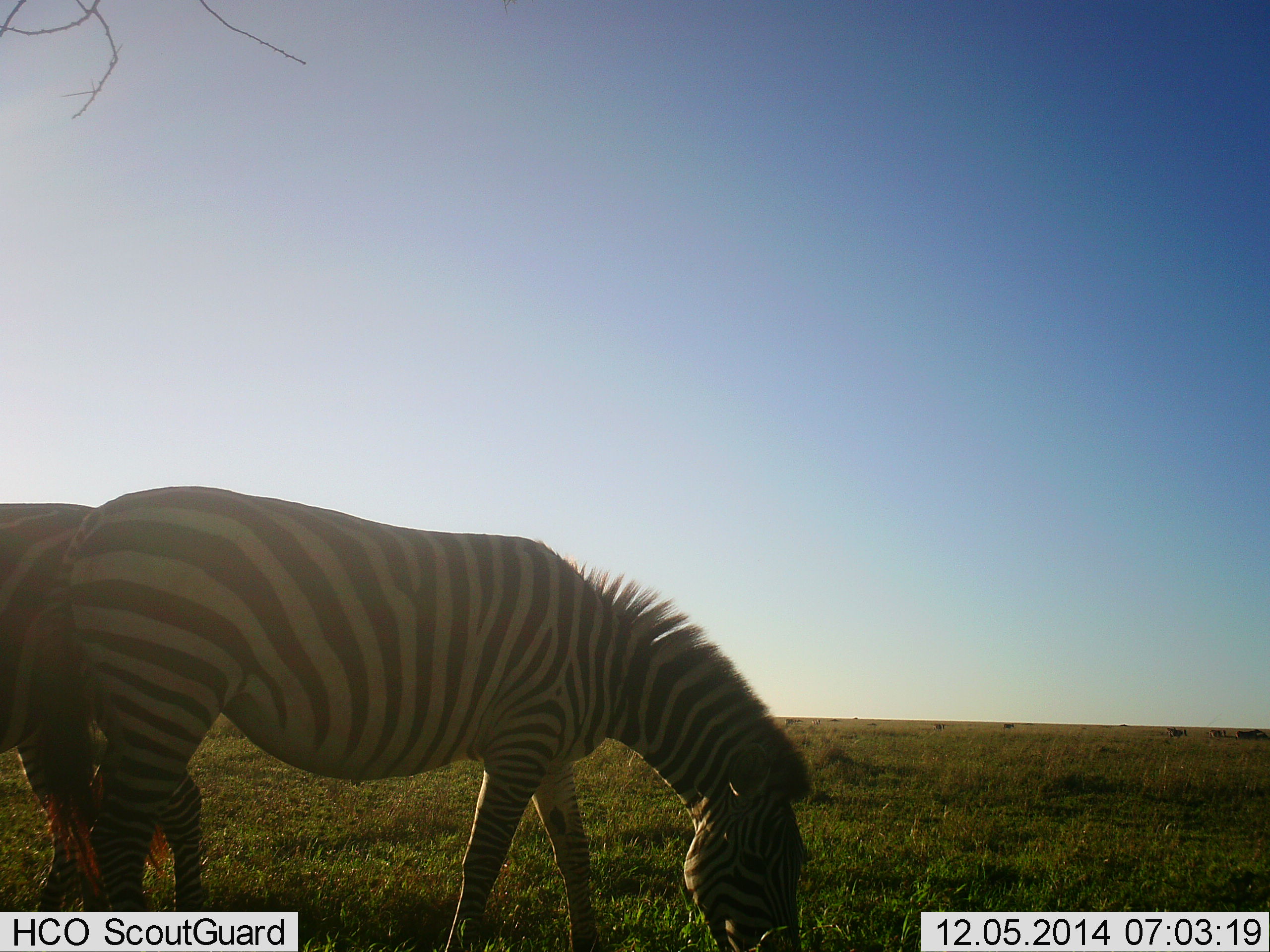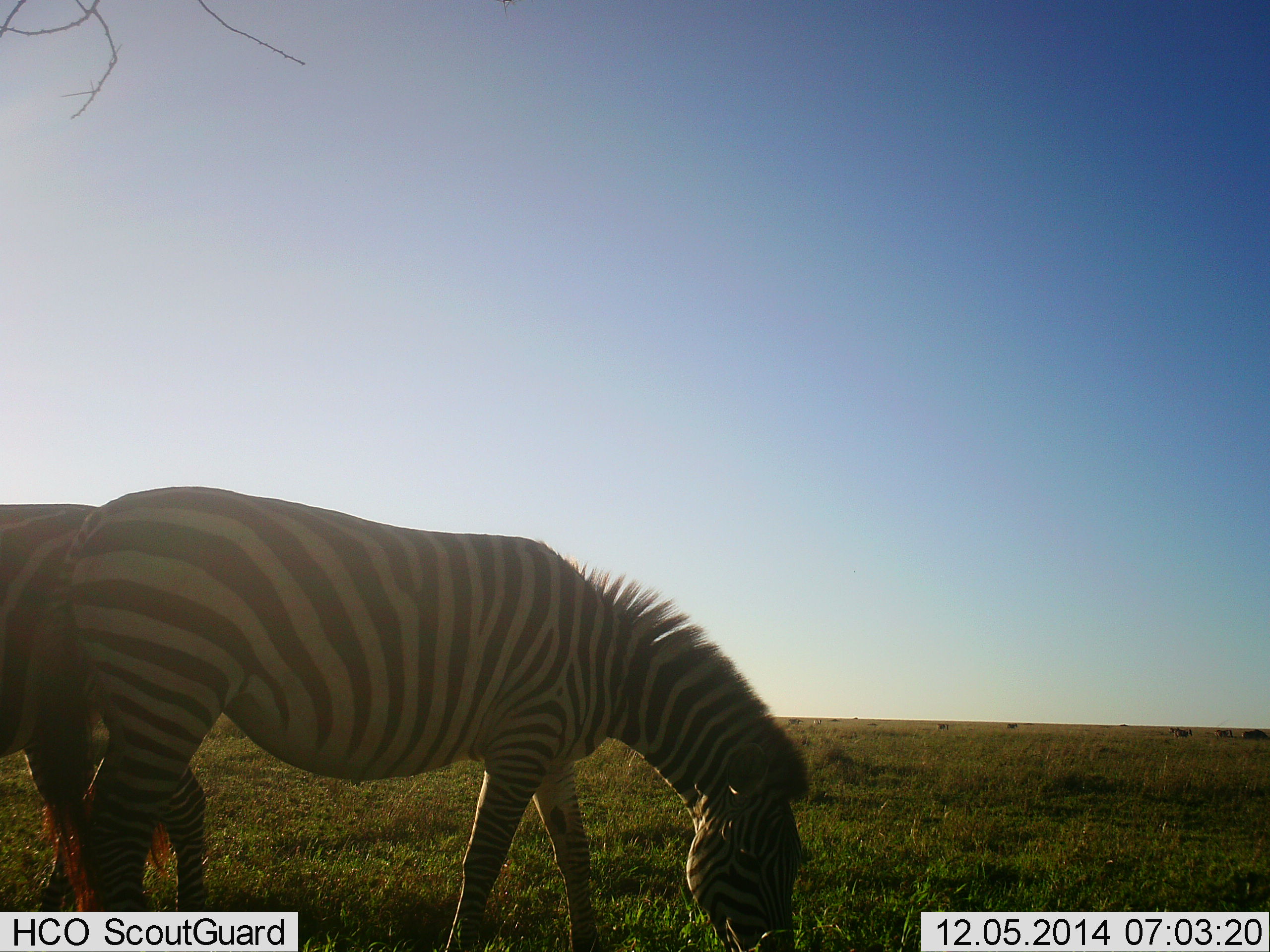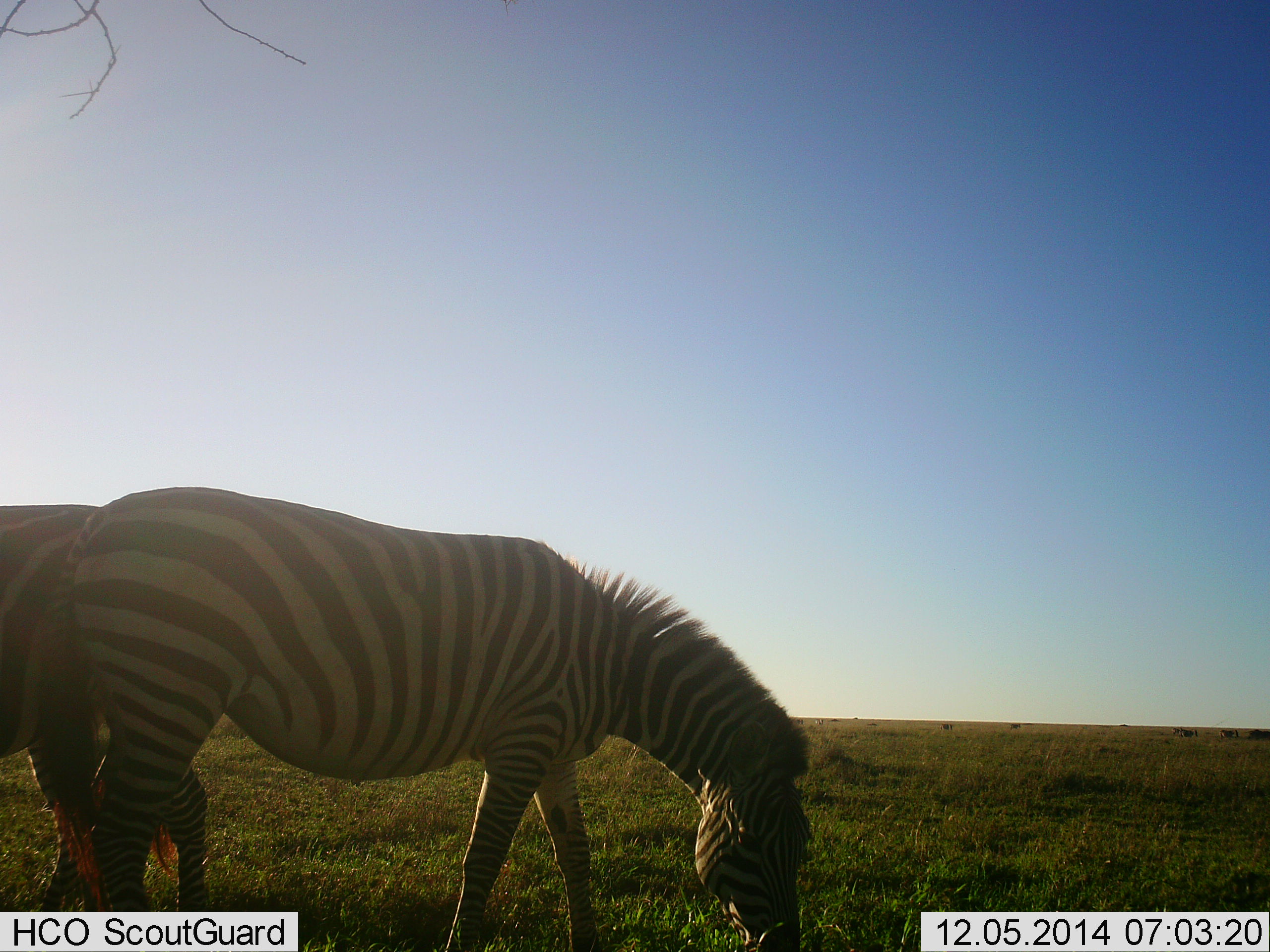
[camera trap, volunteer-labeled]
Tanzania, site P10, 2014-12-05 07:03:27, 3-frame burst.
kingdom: Animalia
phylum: Chordata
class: Mammalia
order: Perissodactyla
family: Equidae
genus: Equus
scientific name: Equus quagga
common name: plains zebra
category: zebra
Zebra (plains zebra) (Equus quagga), count 2. Behavior (volunteer vote fractions): standing 40%, resting 0%, moving 10%, interacting 0%. Young present (vote fraction): 0%. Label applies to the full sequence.